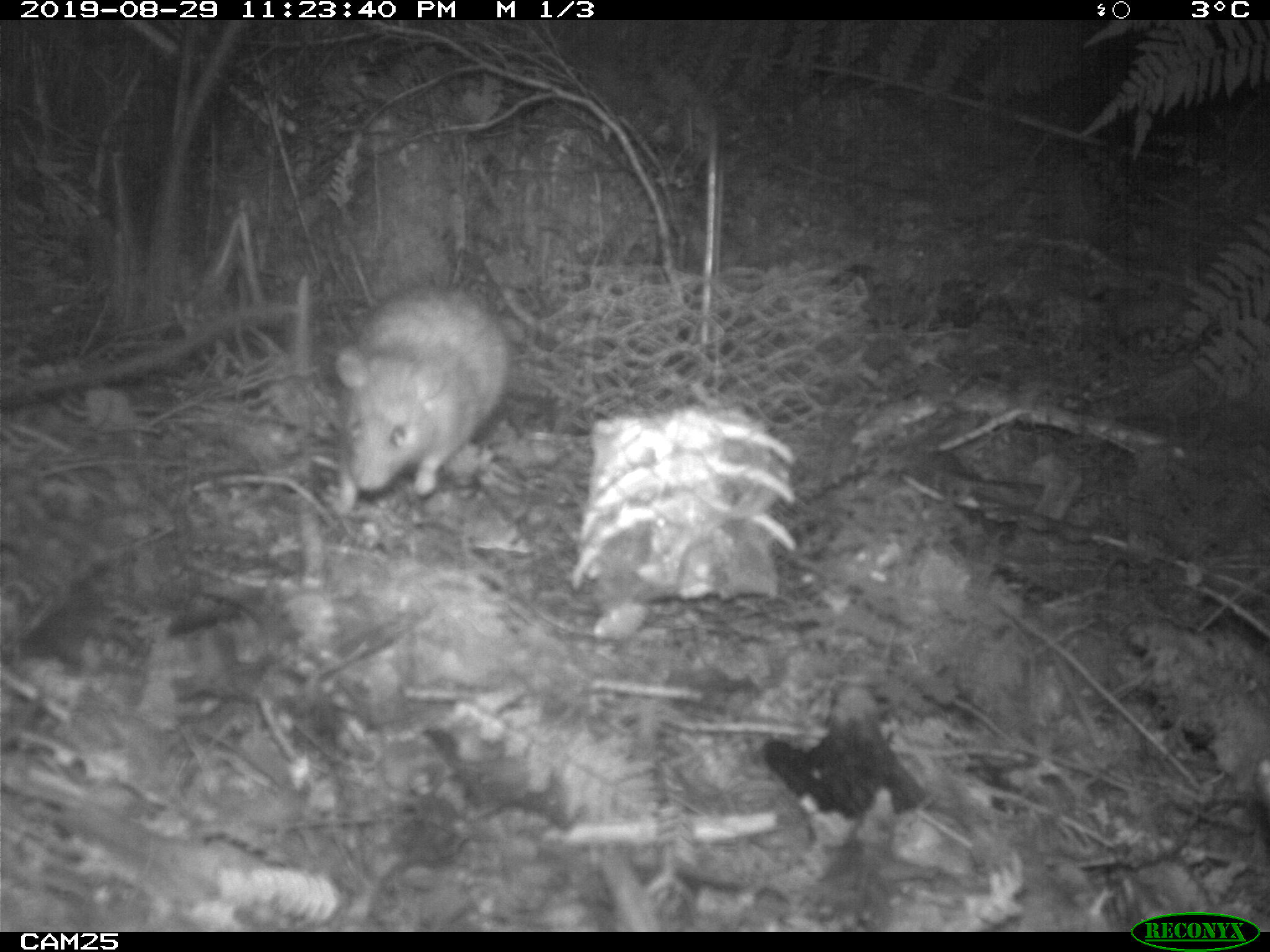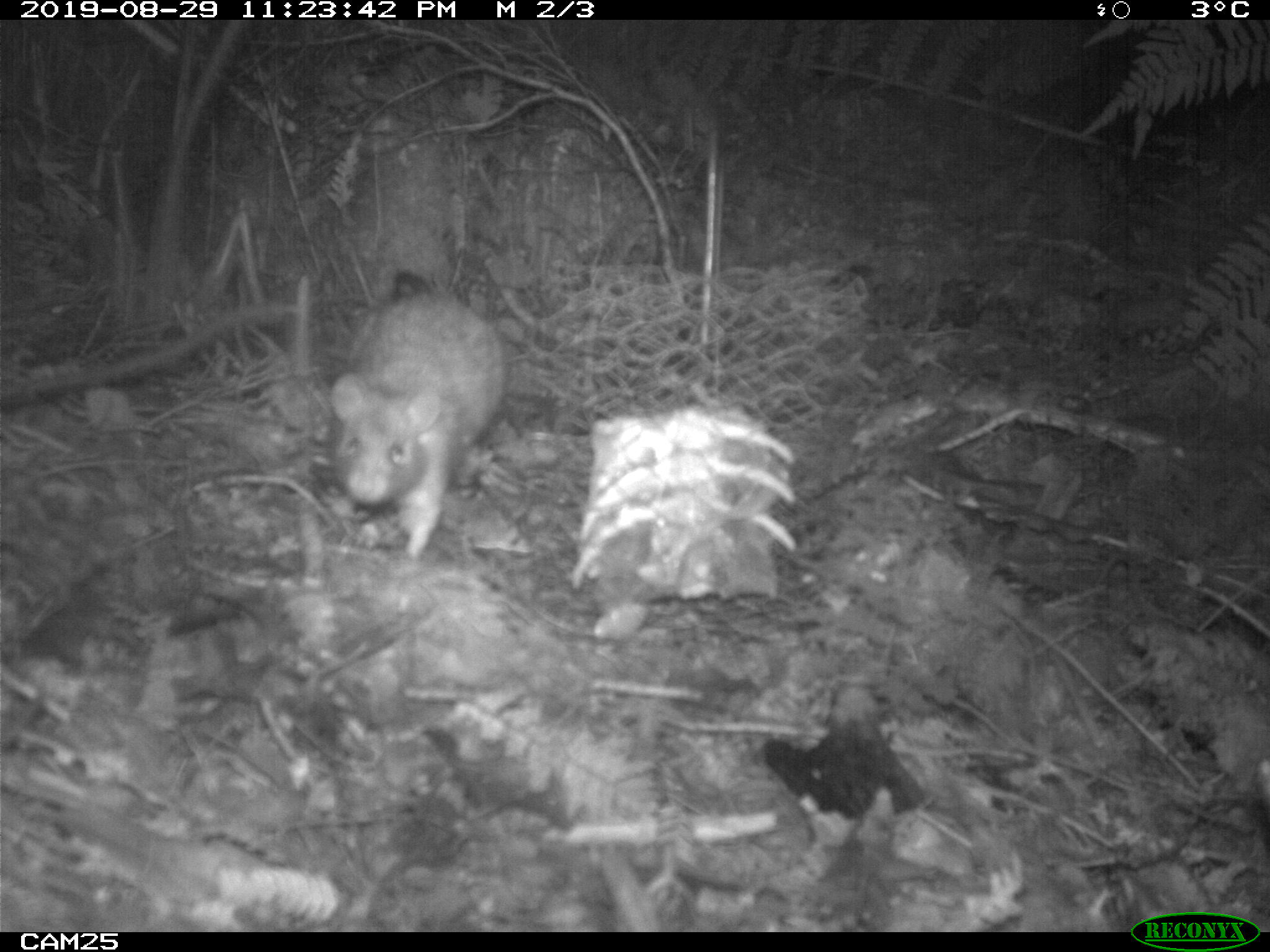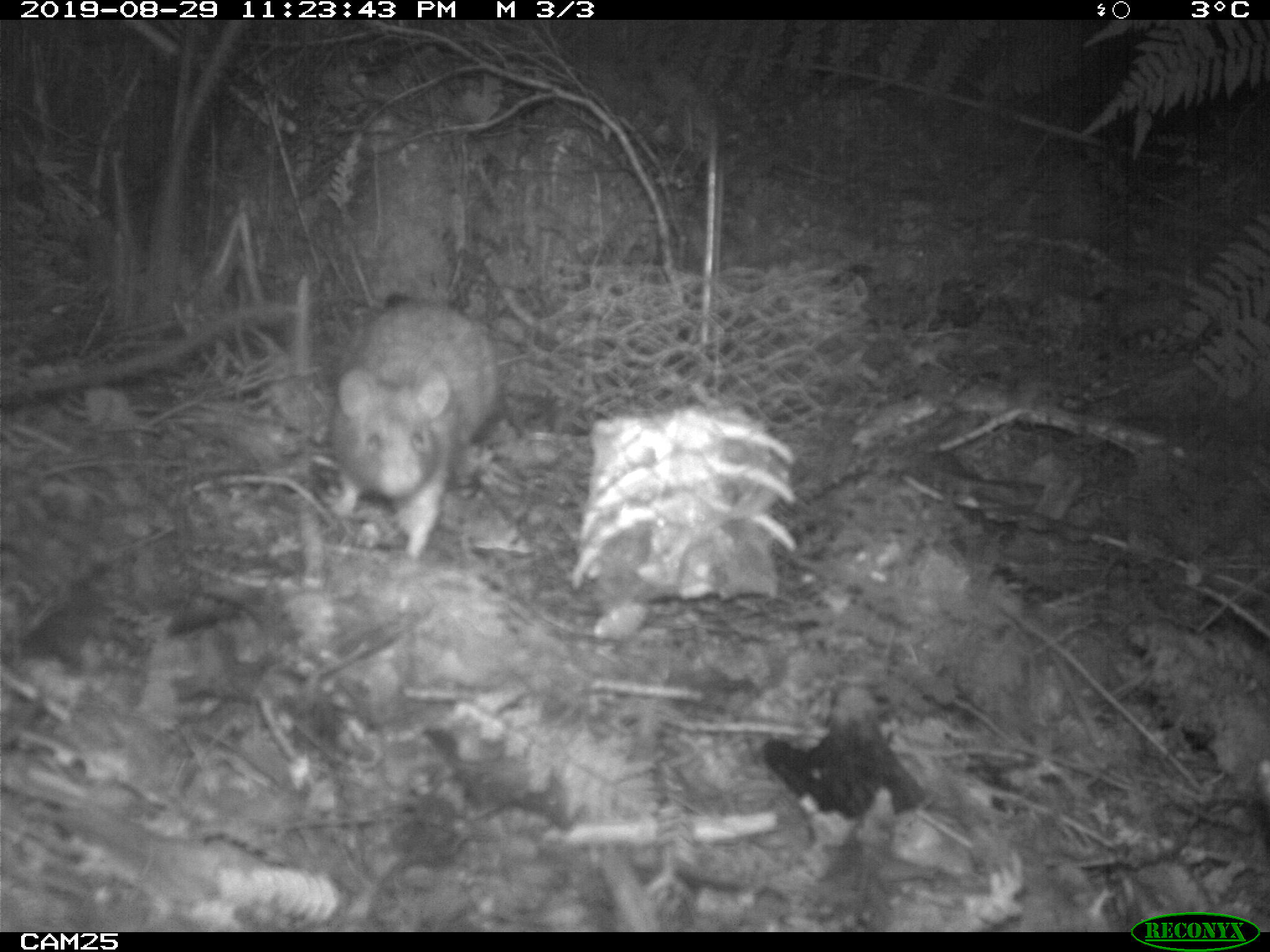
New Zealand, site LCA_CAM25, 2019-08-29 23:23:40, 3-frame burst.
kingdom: Animalia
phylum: Chordata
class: Mammalia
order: Rodentia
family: Muridae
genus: Rattus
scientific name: Rattus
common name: rat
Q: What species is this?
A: Rat (Rattus).